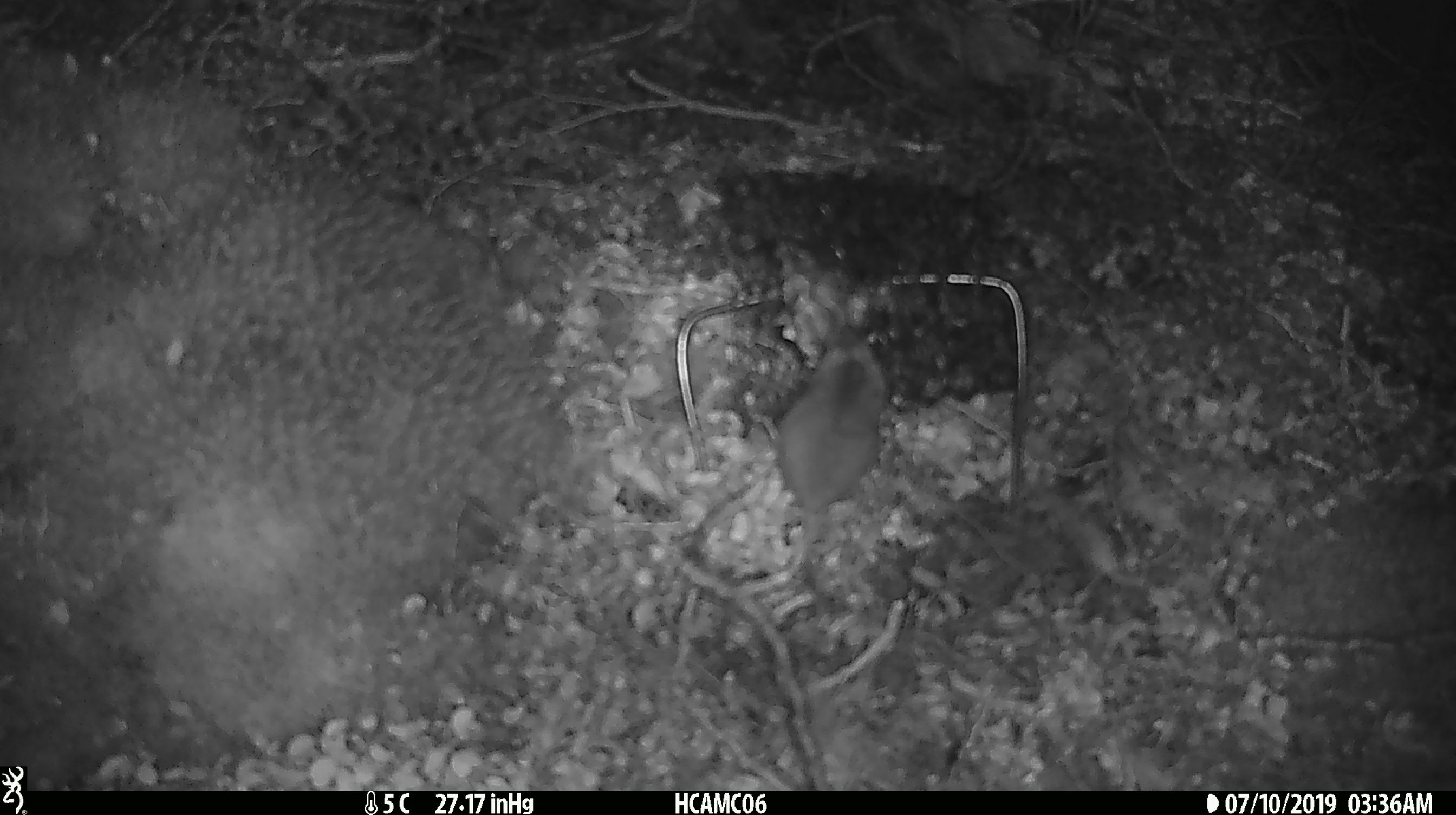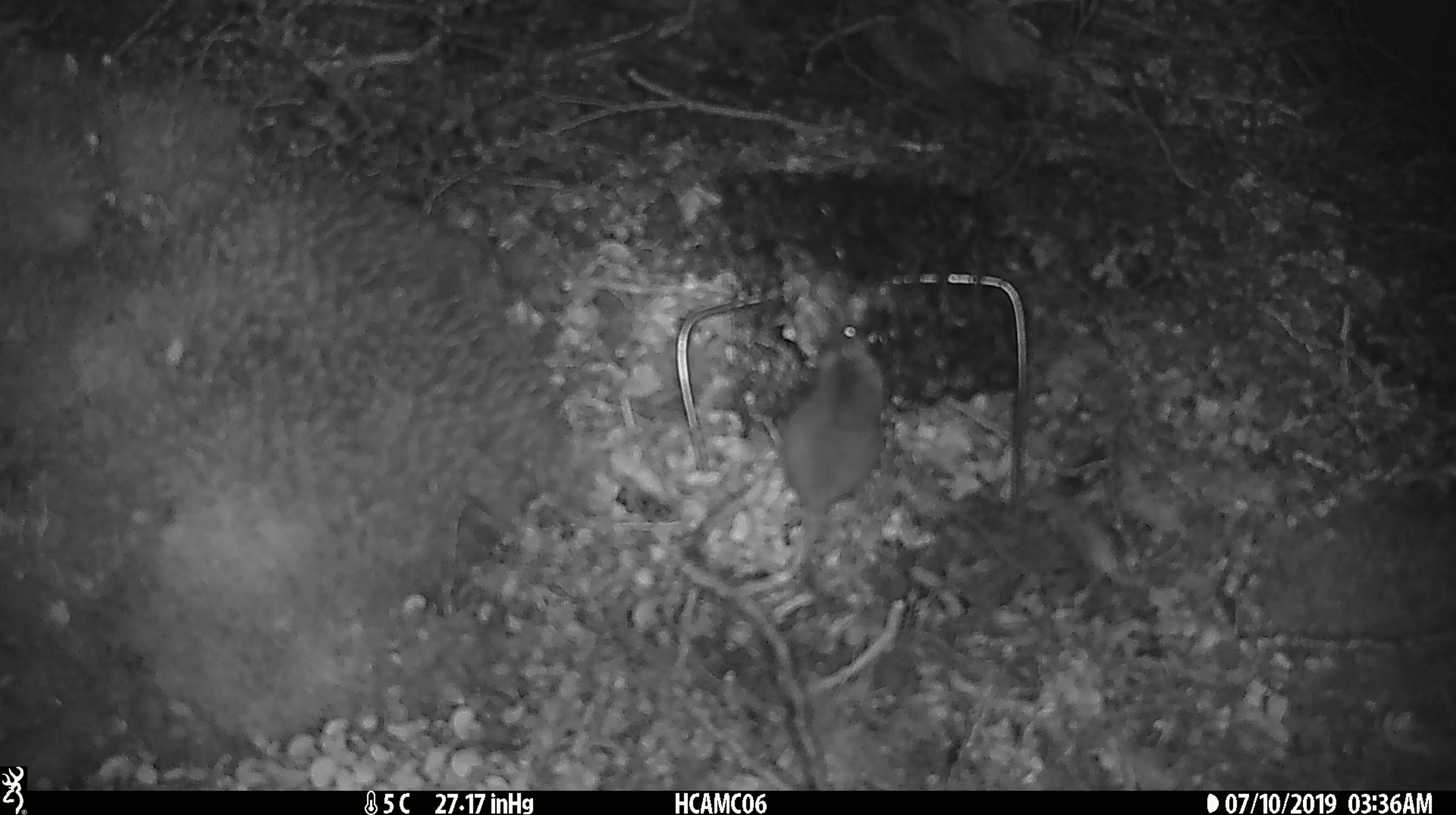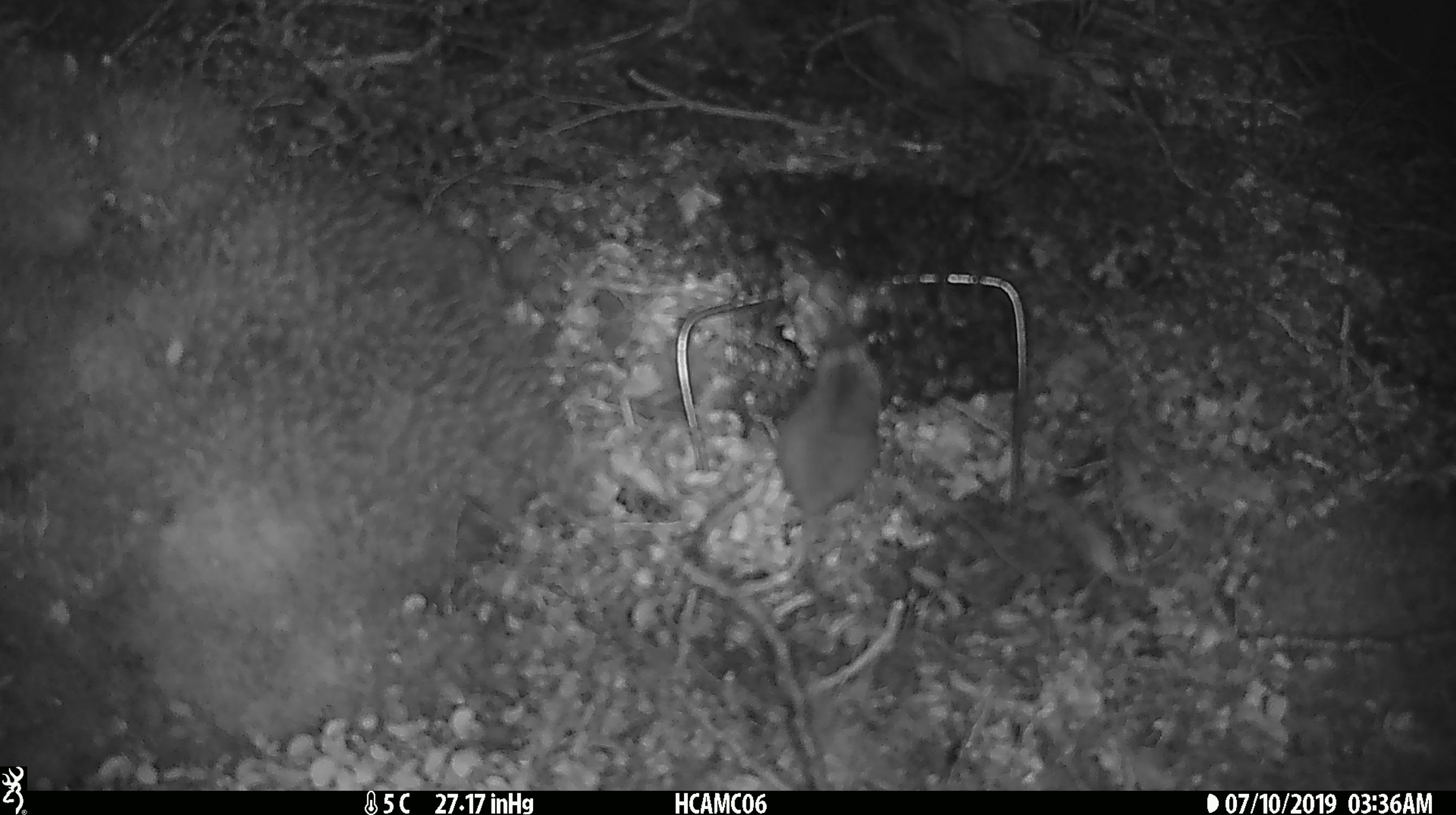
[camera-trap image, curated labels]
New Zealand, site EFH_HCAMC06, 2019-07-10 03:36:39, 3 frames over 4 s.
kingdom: Animalia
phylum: Chordata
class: Mammalia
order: Rodentia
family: Muridae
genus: Mus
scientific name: Mus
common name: mouse